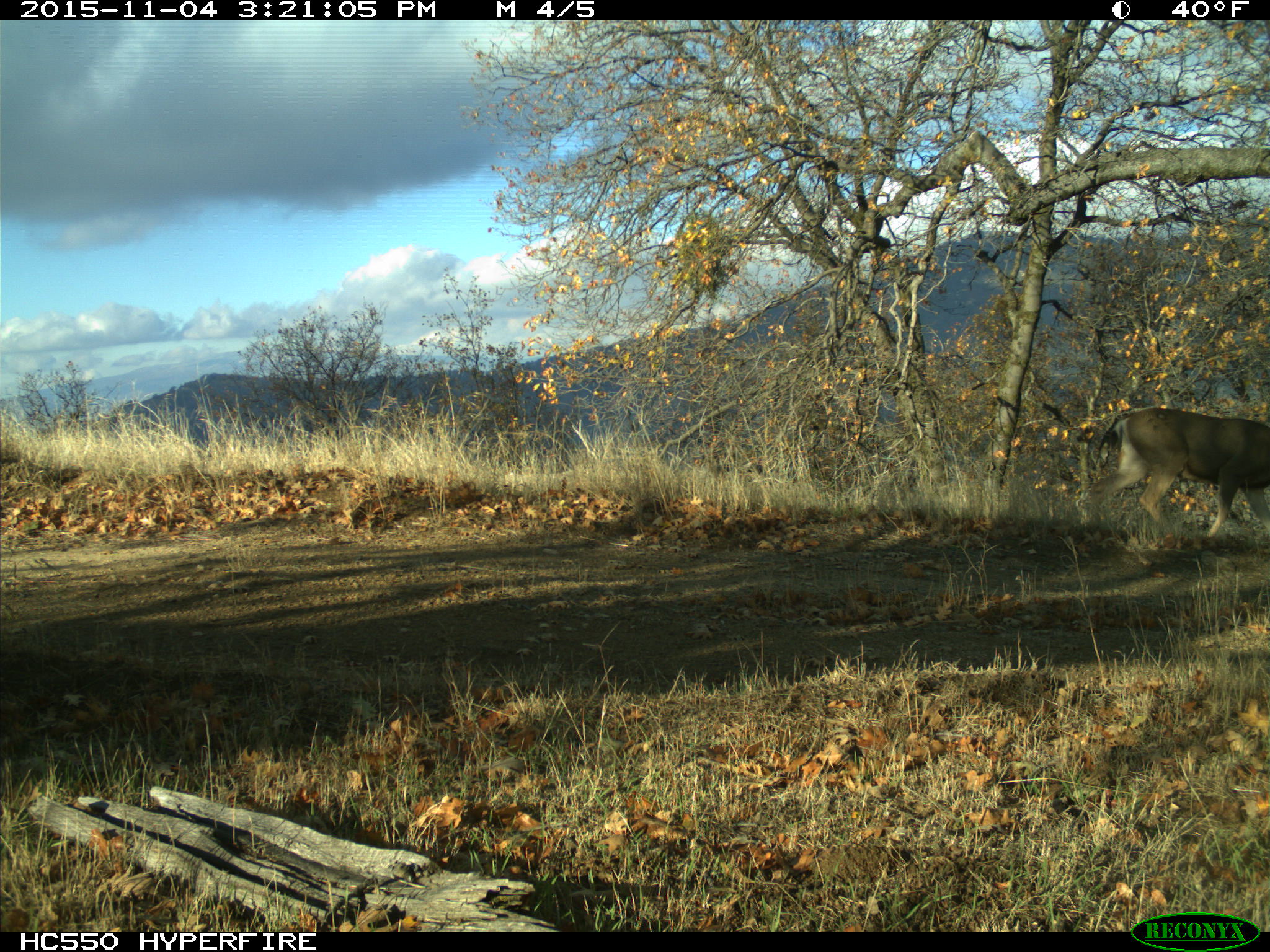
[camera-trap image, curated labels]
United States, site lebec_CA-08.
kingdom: Animalia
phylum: Chordata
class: Mammalia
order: Artiodactyla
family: Cervidae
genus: Odocoileus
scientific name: Odocoileus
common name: deer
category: unidentified deer